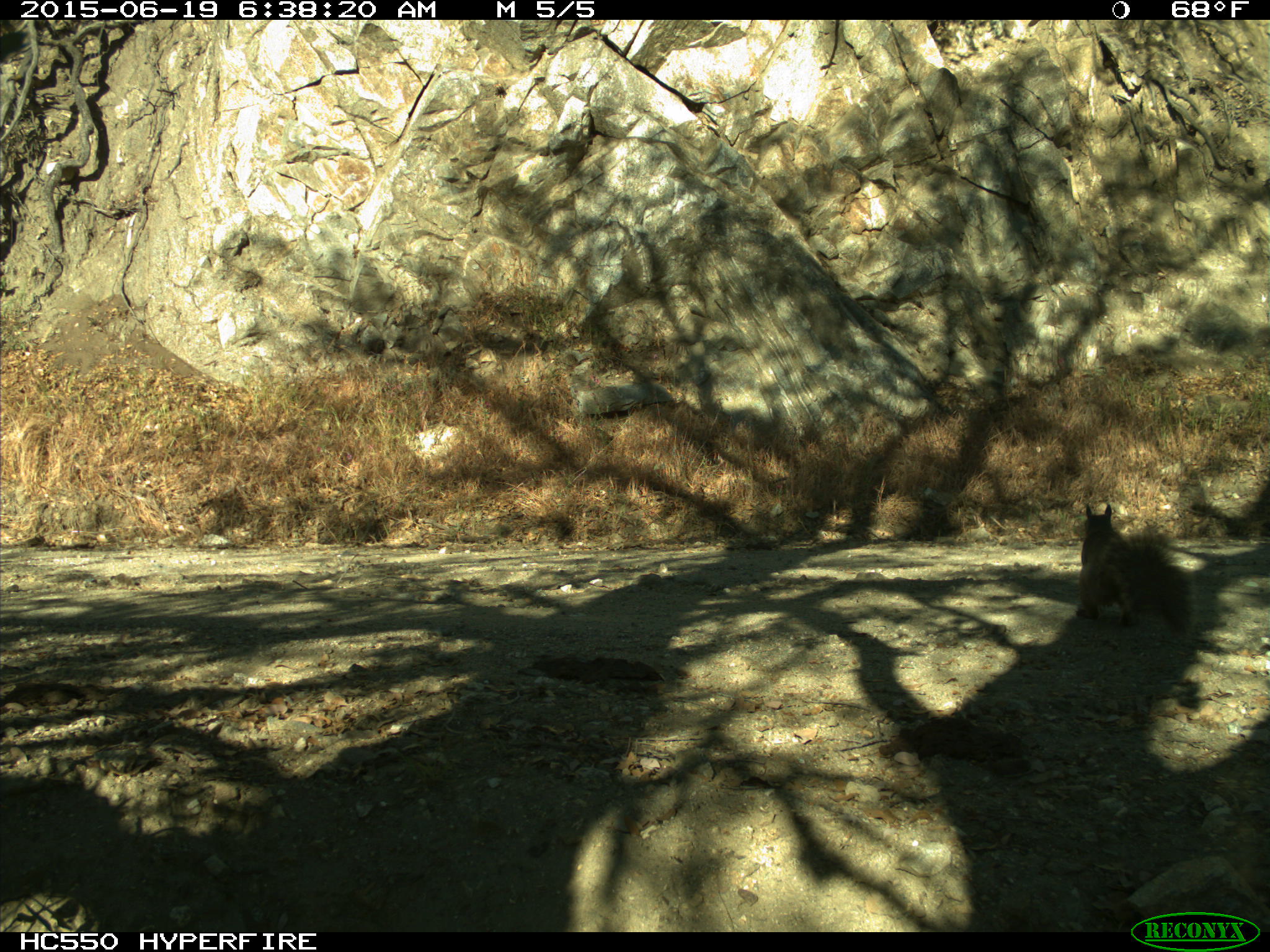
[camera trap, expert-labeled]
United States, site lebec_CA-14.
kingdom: Animalia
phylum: Chordata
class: Mammalia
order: Rodentia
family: Sciuridae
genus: Sciurus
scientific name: Sciurus carolinensis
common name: eastern gray squirrel